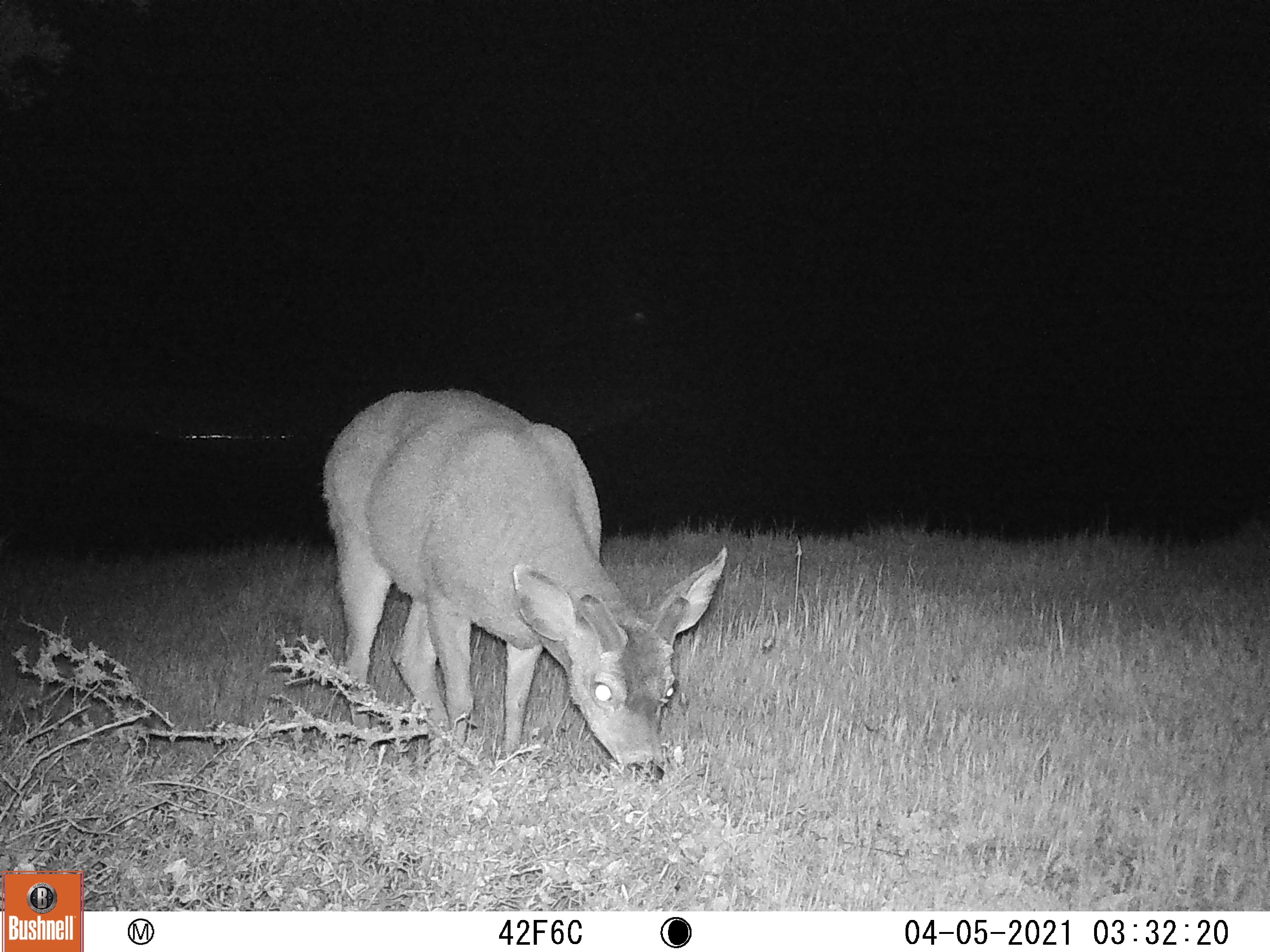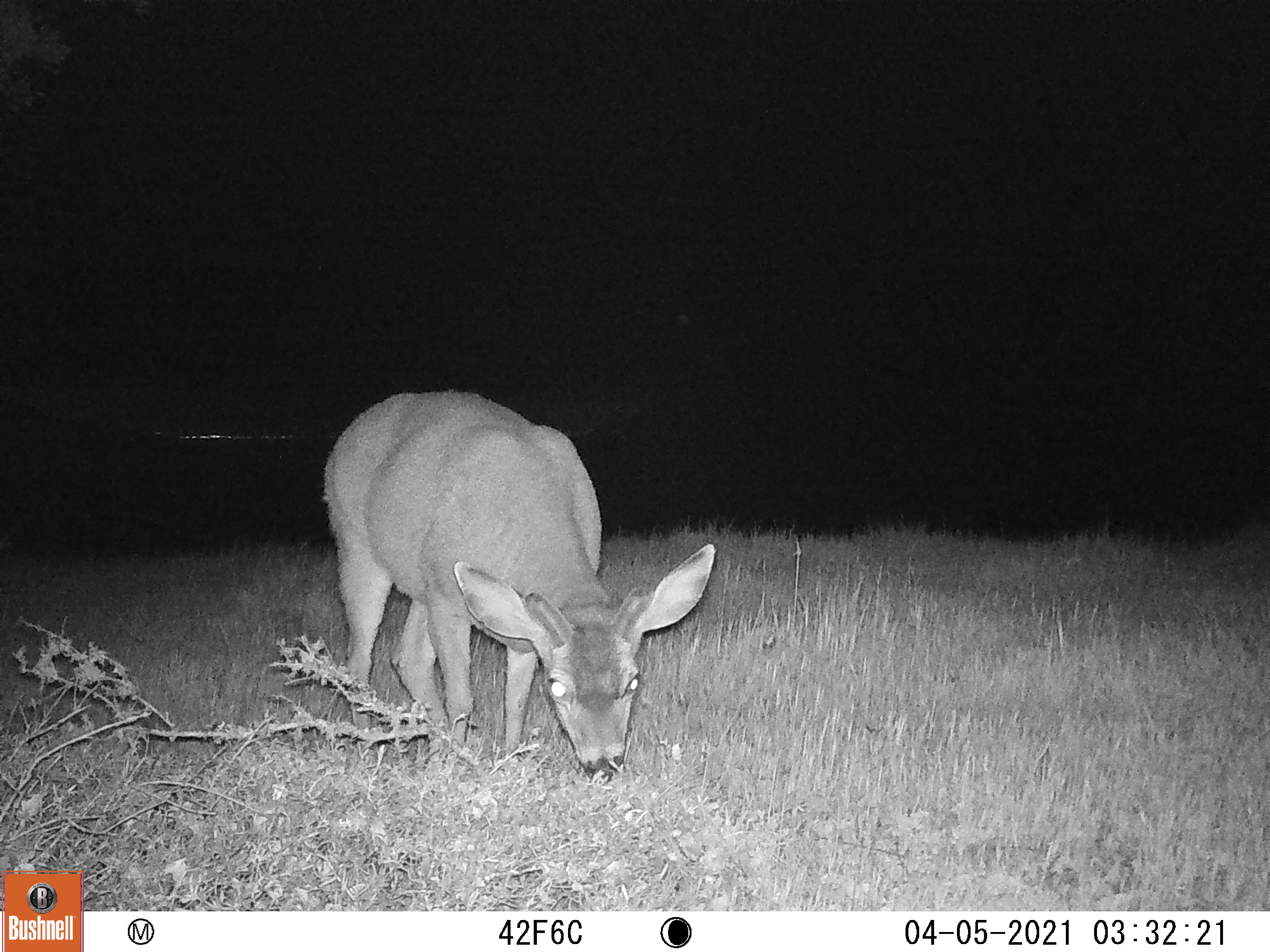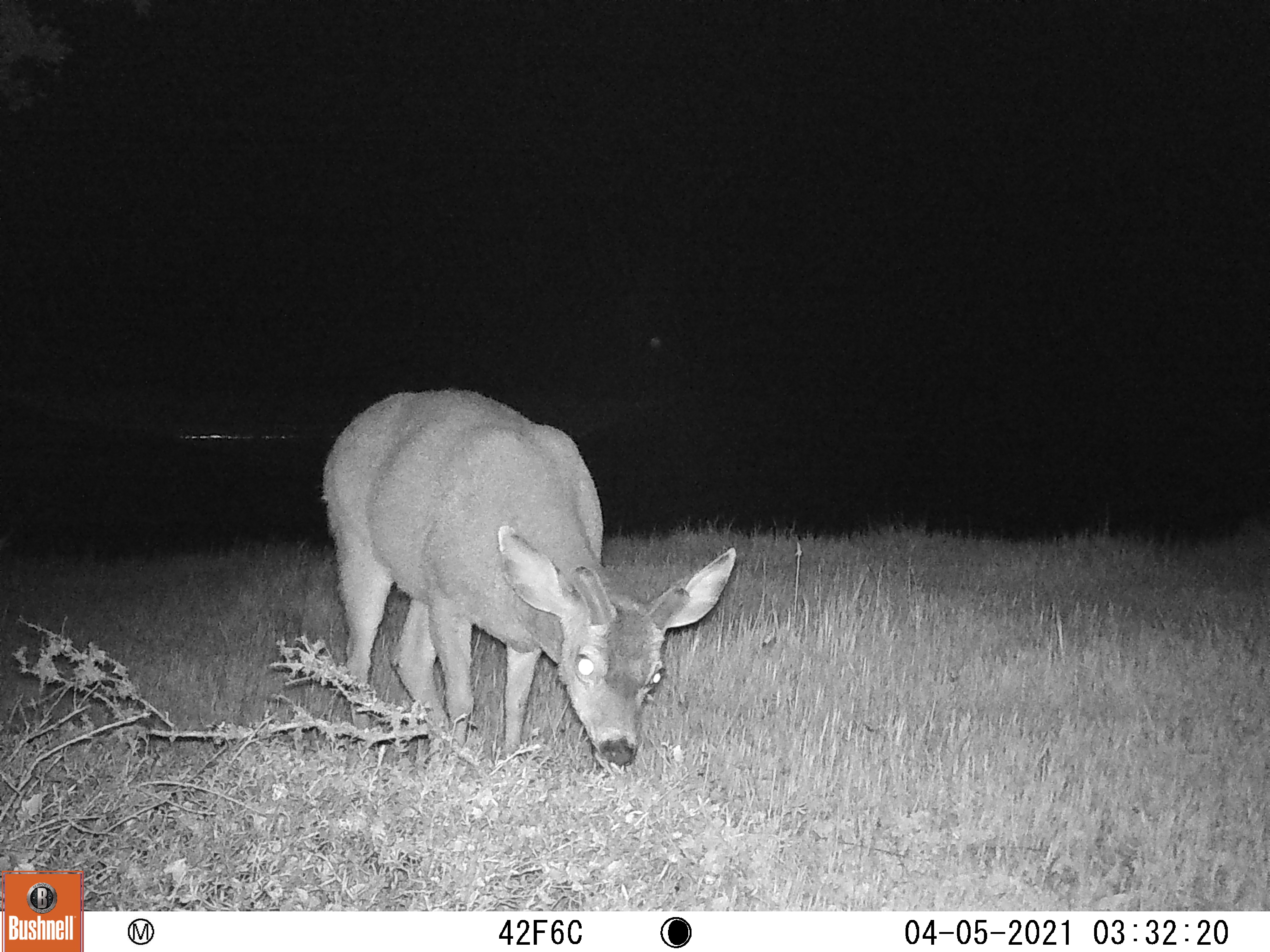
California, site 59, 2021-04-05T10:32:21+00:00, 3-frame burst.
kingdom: Animalia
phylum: Chordata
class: Mammalia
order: Artiodactyla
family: Cervidae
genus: Odocoileus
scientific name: Odocoileus hemionus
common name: mule deer